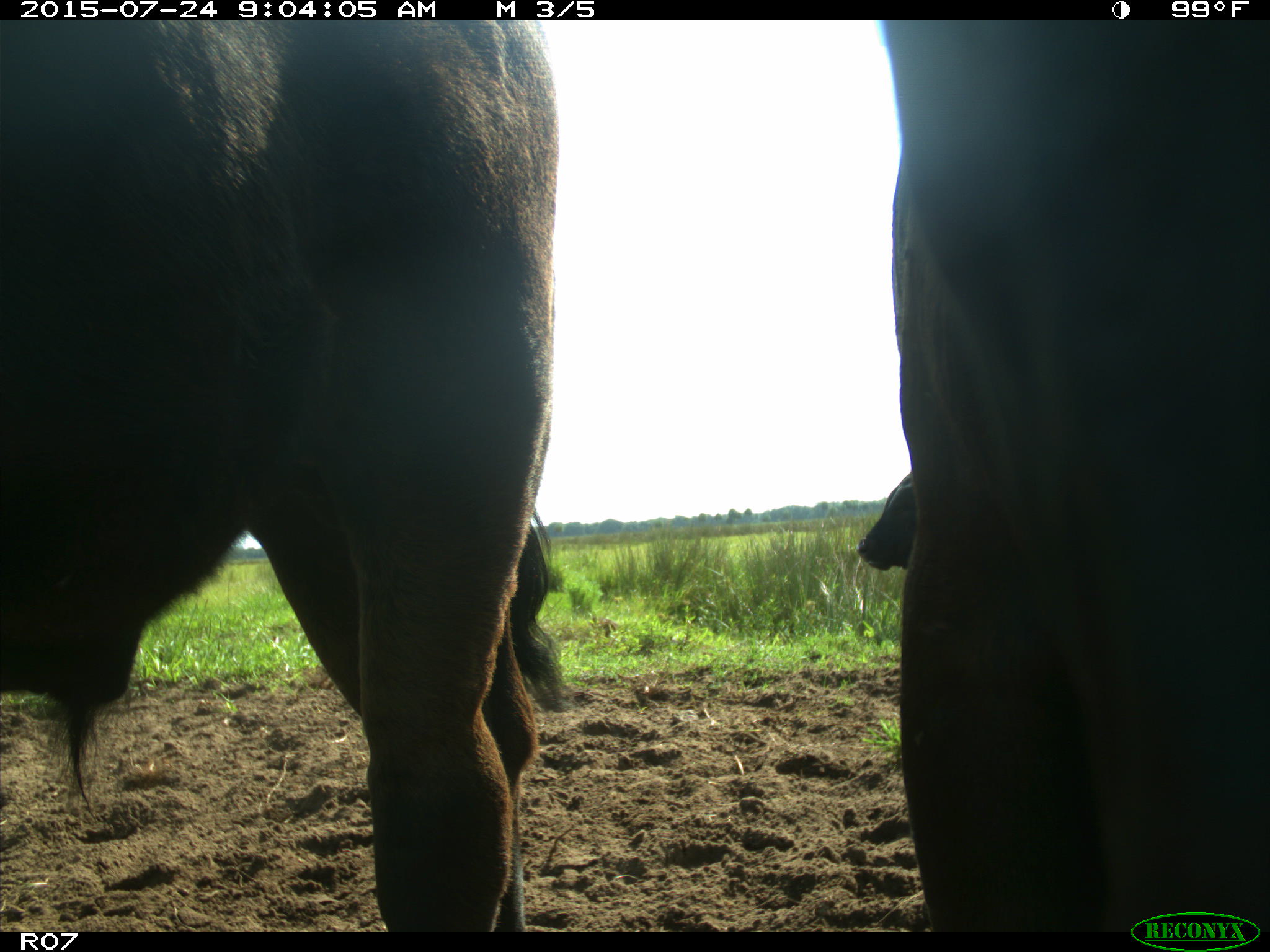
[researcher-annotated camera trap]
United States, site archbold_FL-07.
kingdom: Animalia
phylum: Chordata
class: Mammalia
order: Artiodactyla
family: Bovidae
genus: Bos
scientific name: Bos taurus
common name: domestic cow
Bos taurus (domestic cow).